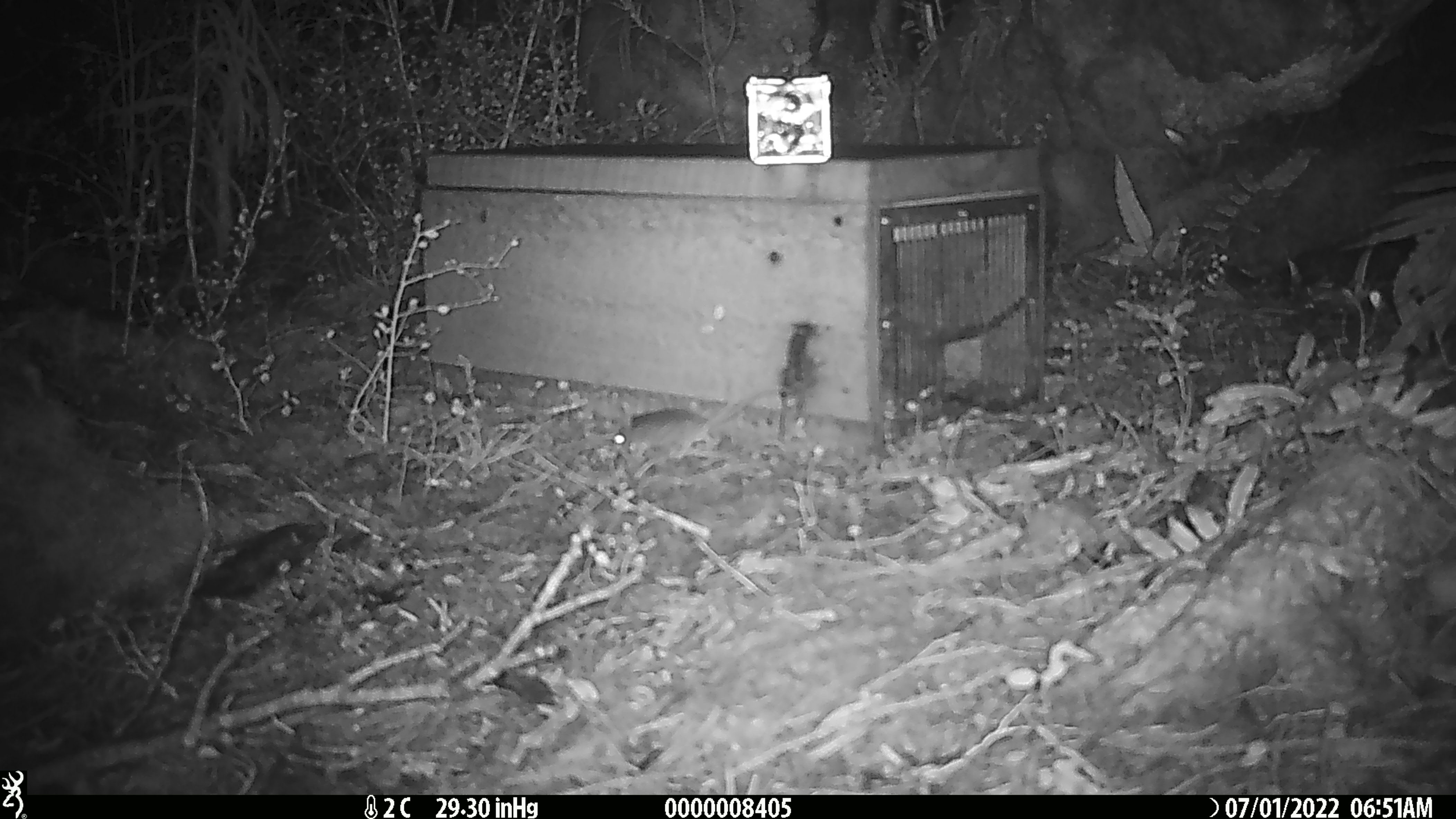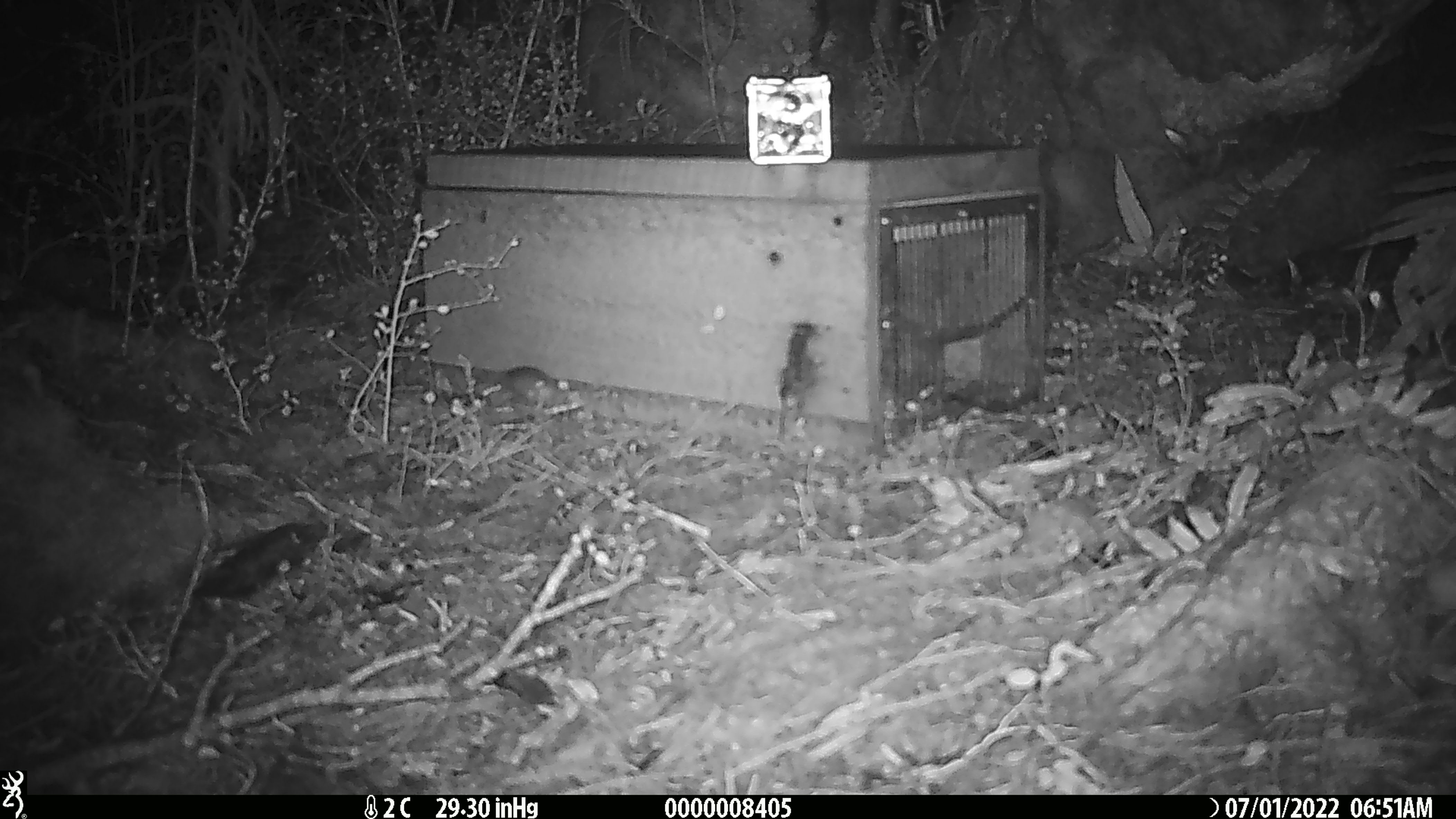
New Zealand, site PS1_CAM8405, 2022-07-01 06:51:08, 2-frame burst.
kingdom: Animalia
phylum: Chordata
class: Mammalia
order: Rodentia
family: Muridae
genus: Mus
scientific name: Mus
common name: mouse